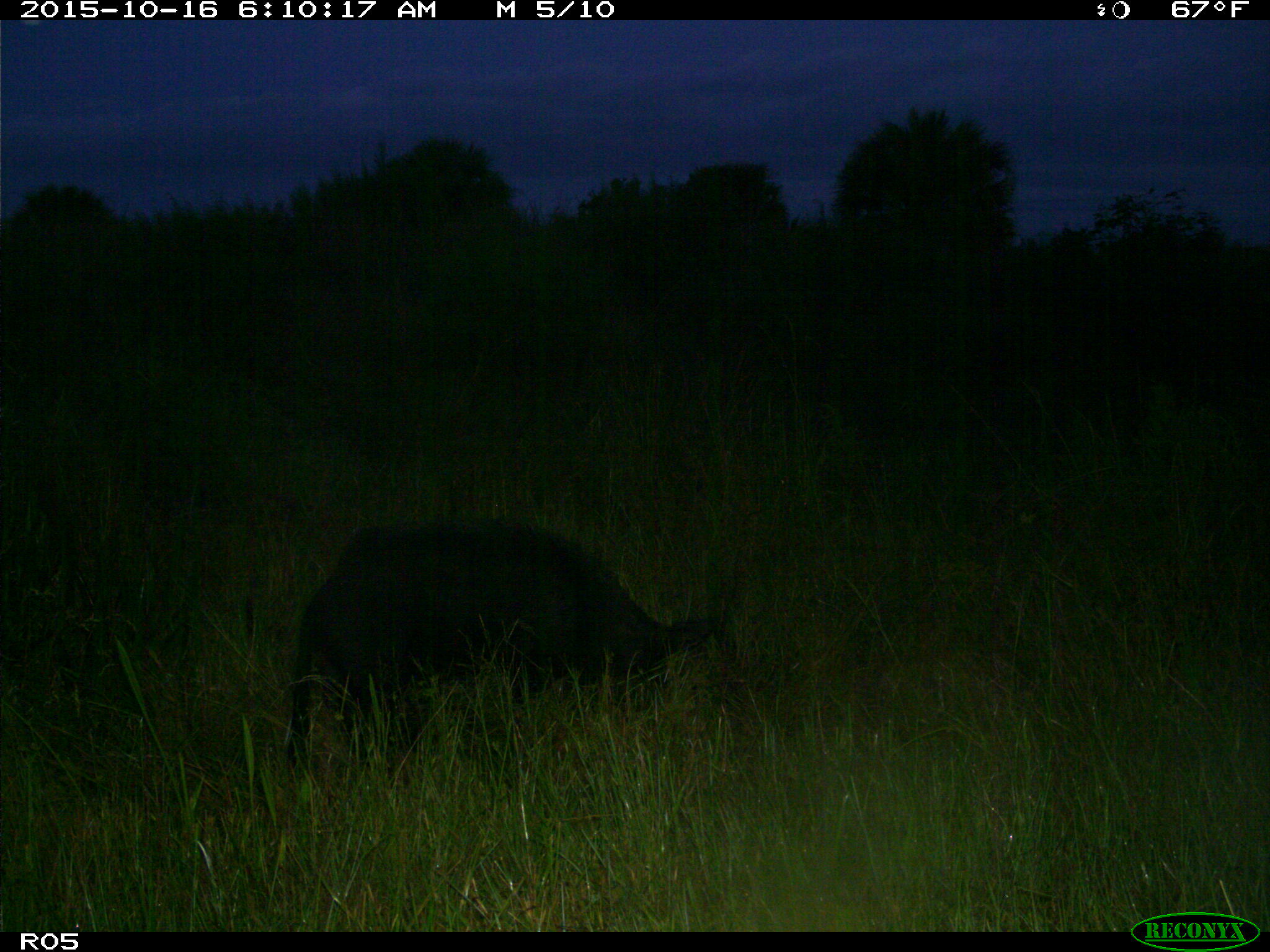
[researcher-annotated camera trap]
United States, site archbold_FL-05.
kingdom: Animalia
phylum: Chordata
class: Mammalia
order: Artiodactyla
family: Suidae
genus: Sus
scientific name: Sus scrofa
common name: wild boar